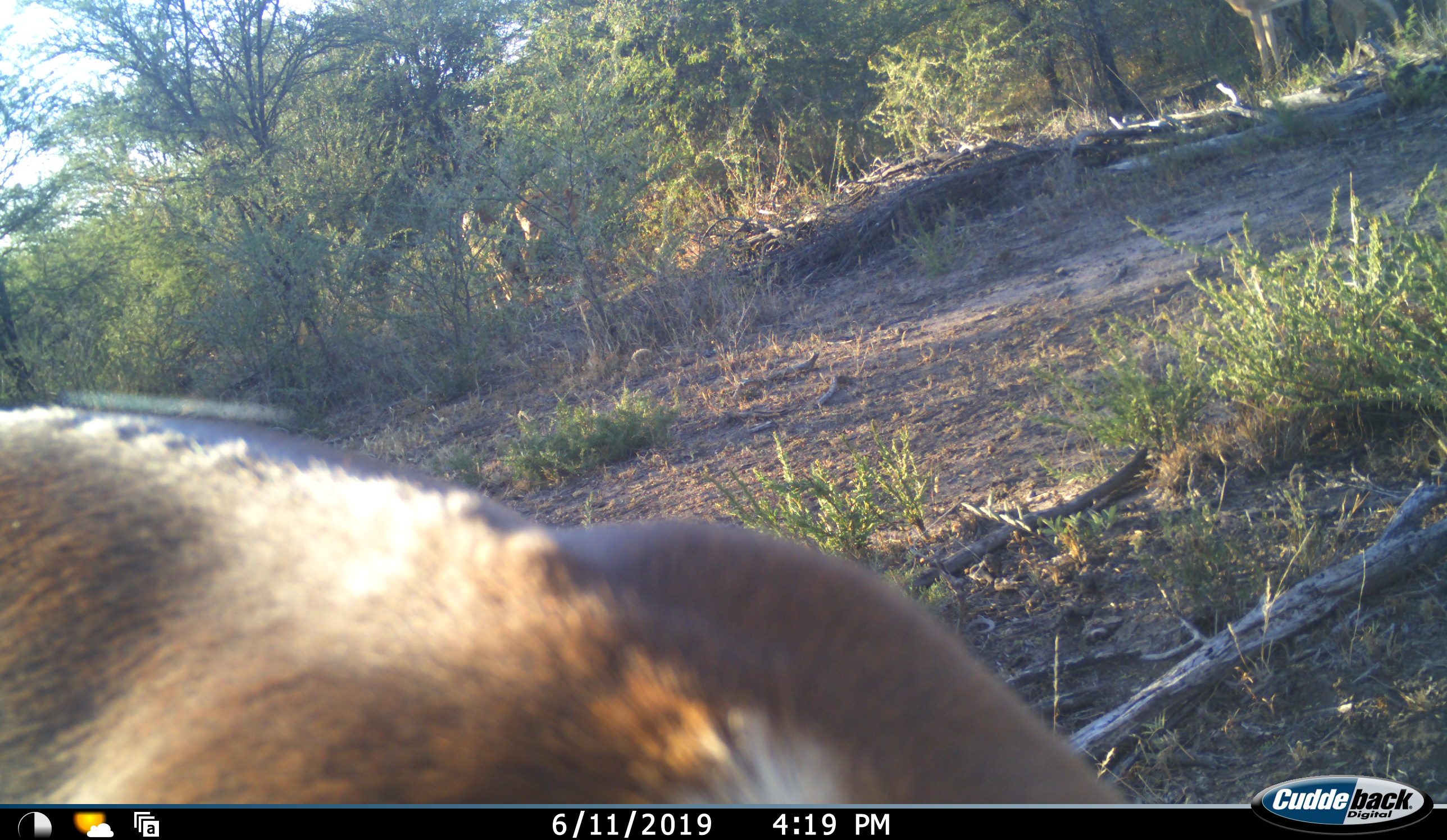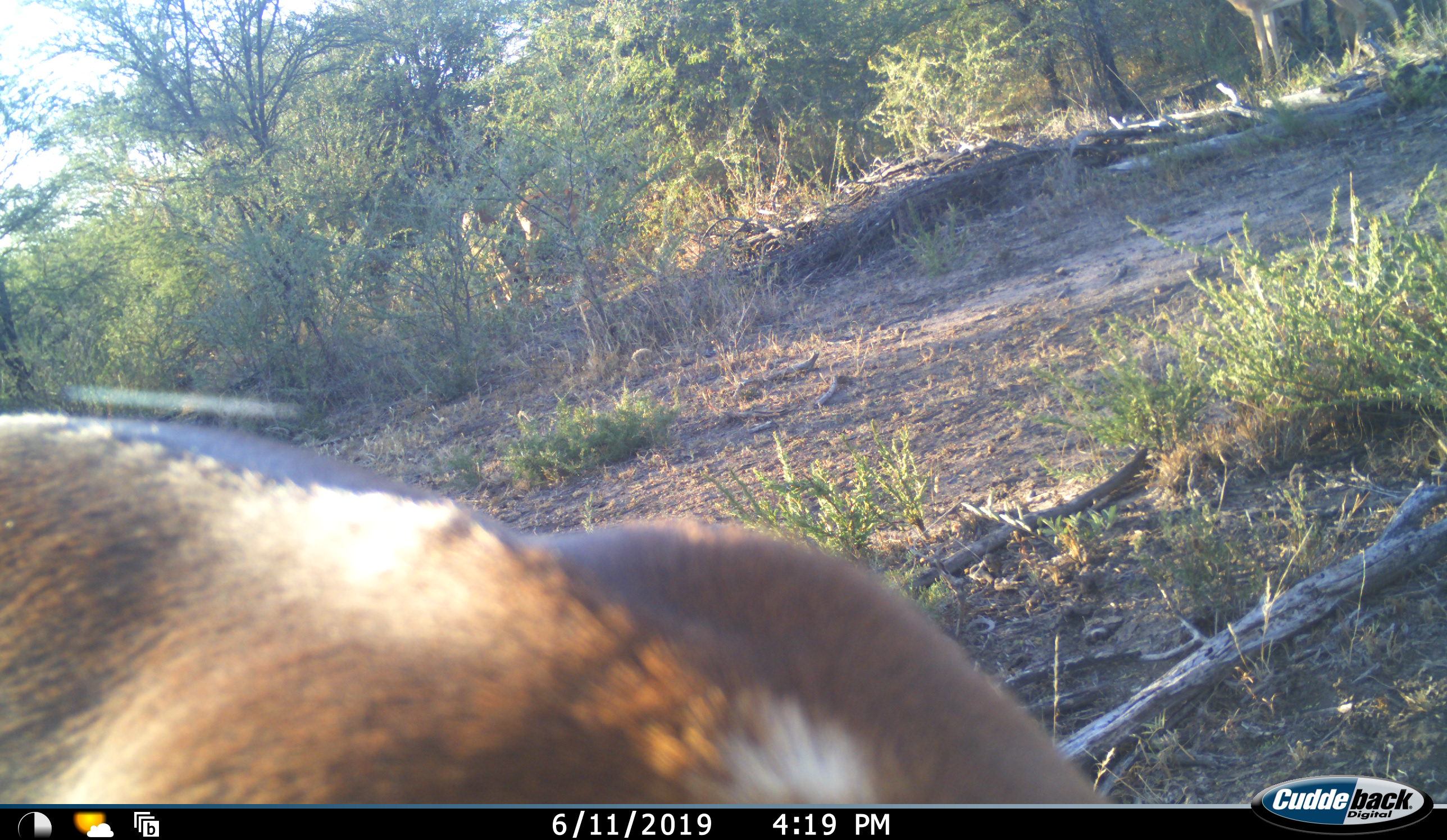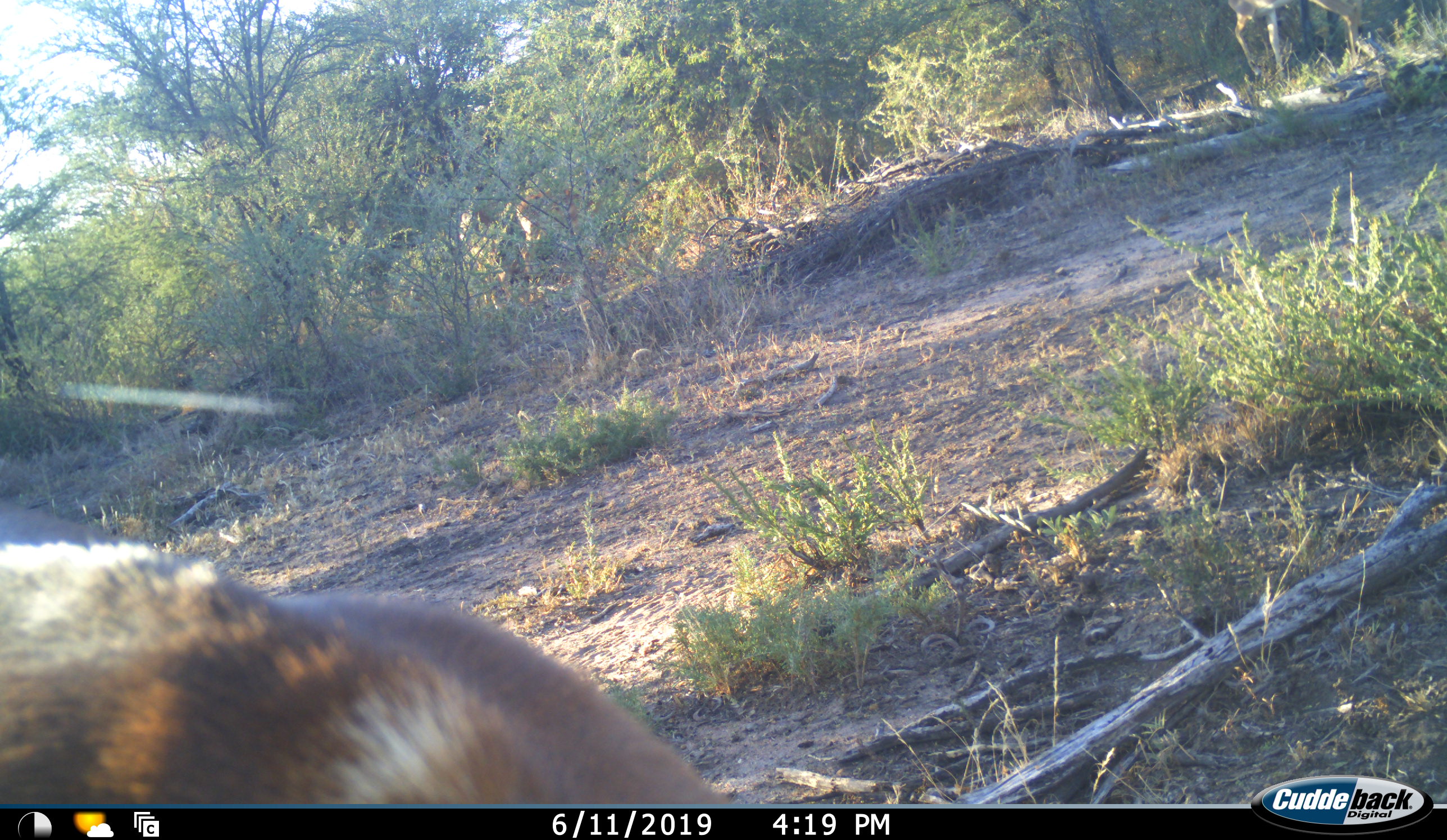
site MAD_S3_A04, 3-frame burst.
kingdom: Animalia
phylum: Chordata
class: Mammalia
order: Artiodactyla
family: Bovidae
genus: Aepyceros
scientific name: Aepyceros melampus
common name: impala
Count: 2.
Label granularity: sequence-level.